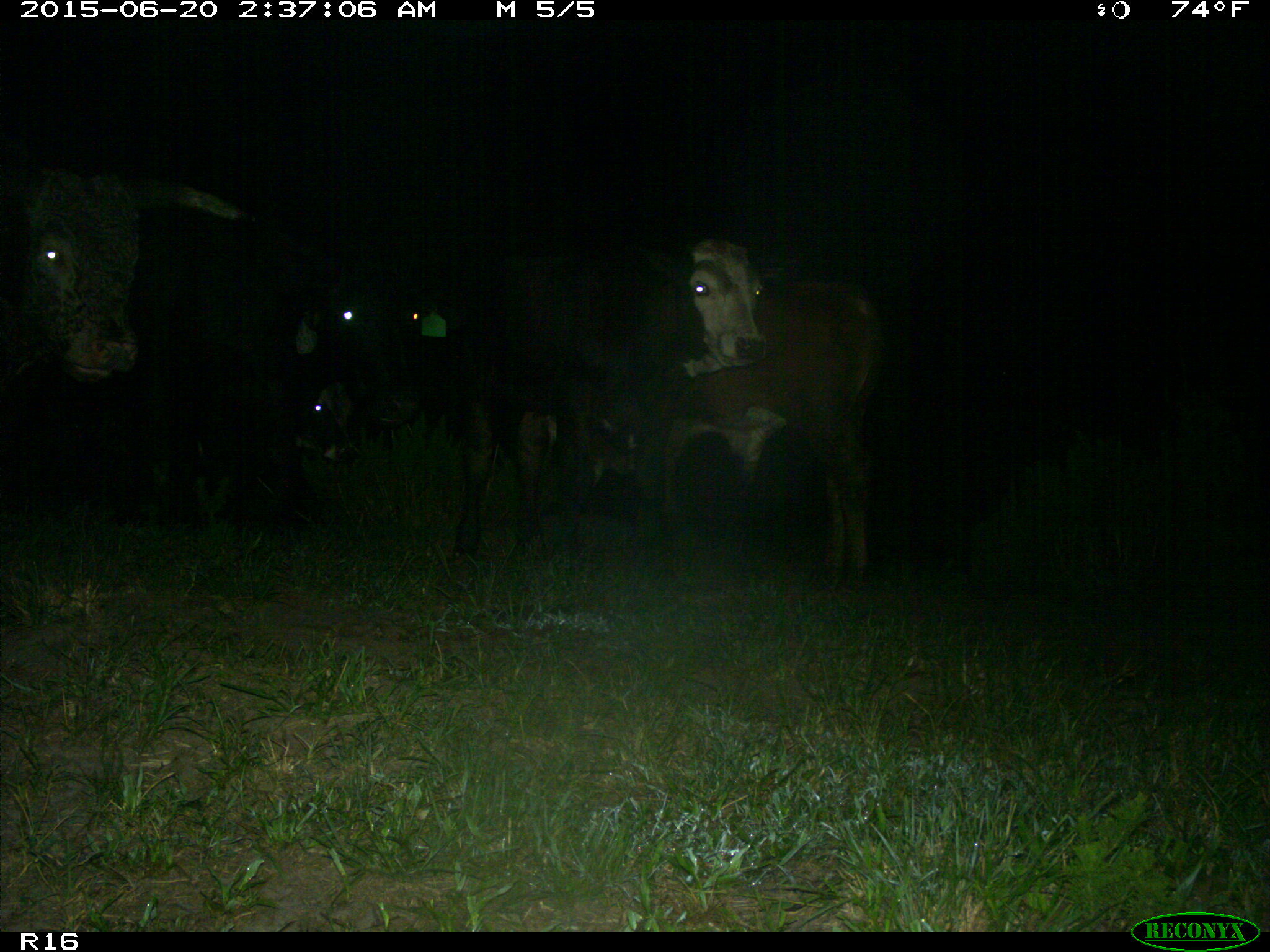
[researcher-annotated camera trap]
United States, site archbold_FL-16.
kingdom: Animalia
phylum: Chordata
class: Mammalia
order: Artiodactyla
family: Bovidae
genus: Bos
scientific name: Bos taurus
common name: domestic cow